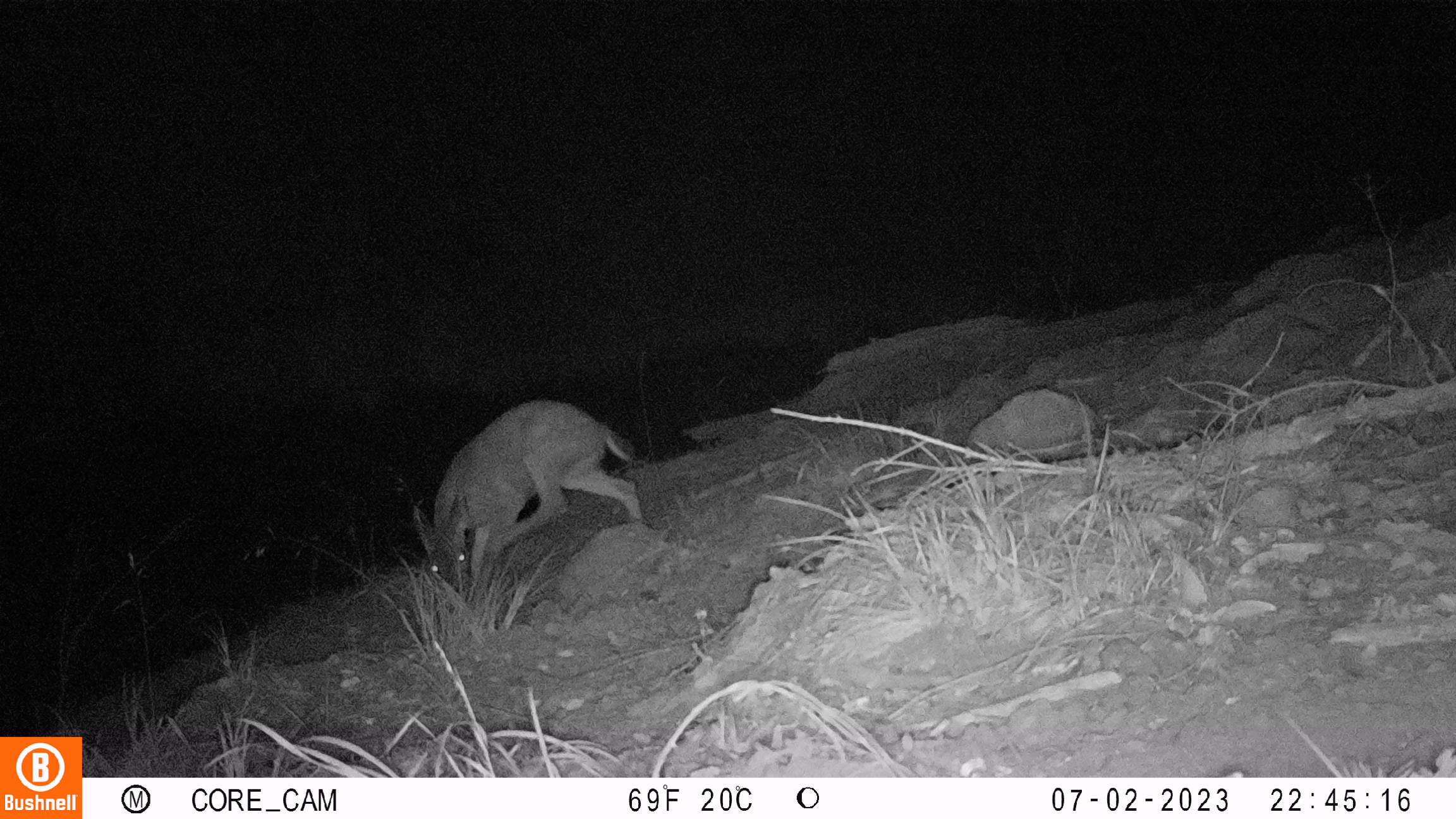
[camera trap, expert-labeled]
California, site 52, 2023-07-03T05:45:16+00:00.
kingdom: Animalia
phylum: Chordata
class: Mammalia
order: Artiodactyla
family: Cervidae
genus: Odocoileus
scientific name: Odocoileus hemionus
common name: mule deer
Mule deer (Odocoileus hemionus).